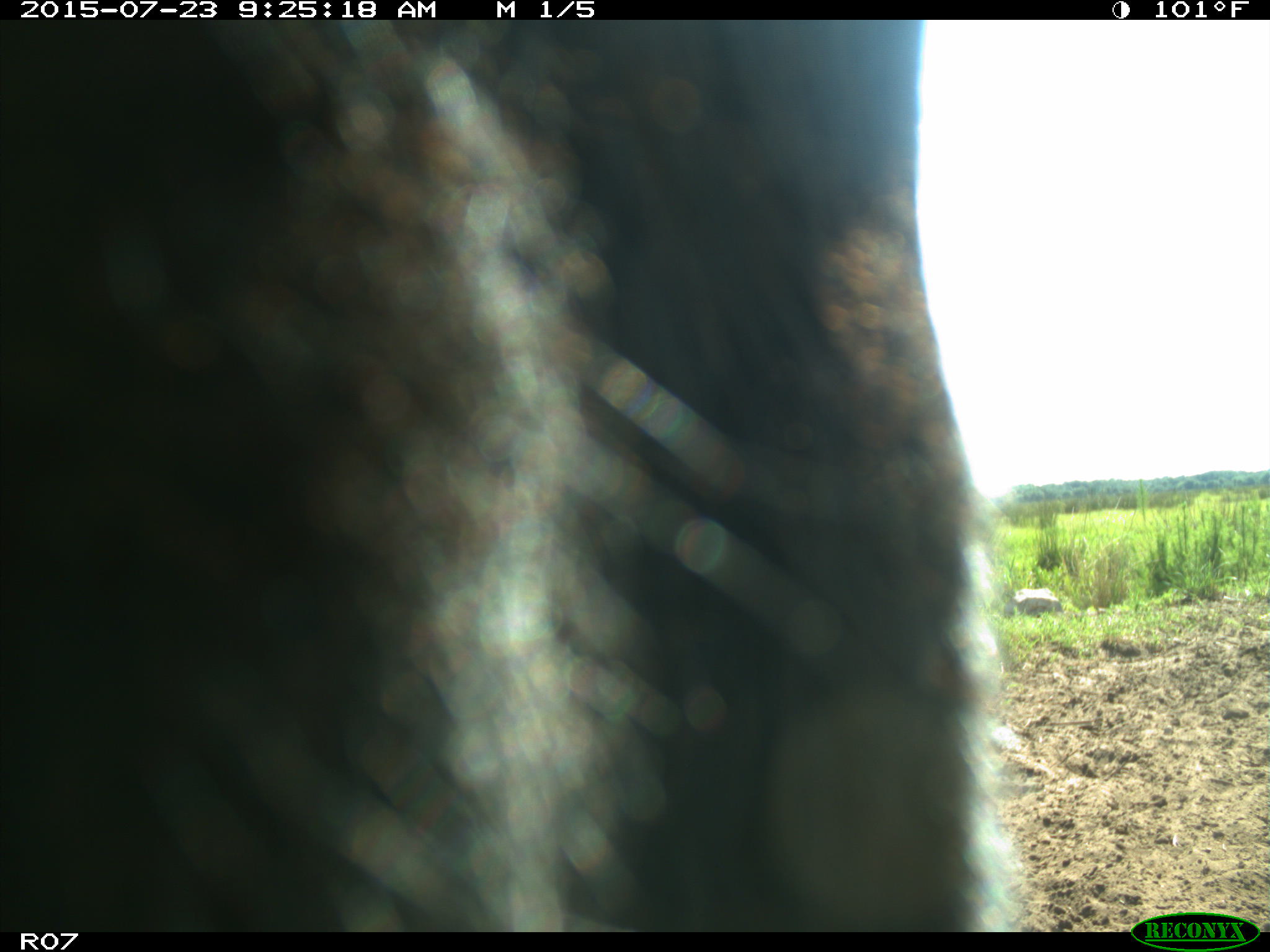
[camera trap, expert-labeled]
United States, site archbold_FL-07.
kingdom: Animalia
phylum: Chordata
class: Mammalia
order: Artiodactyla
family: Bovidae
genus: Bos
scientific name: Bos taurus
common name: domestic cow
Bos taurus (domestic cow).